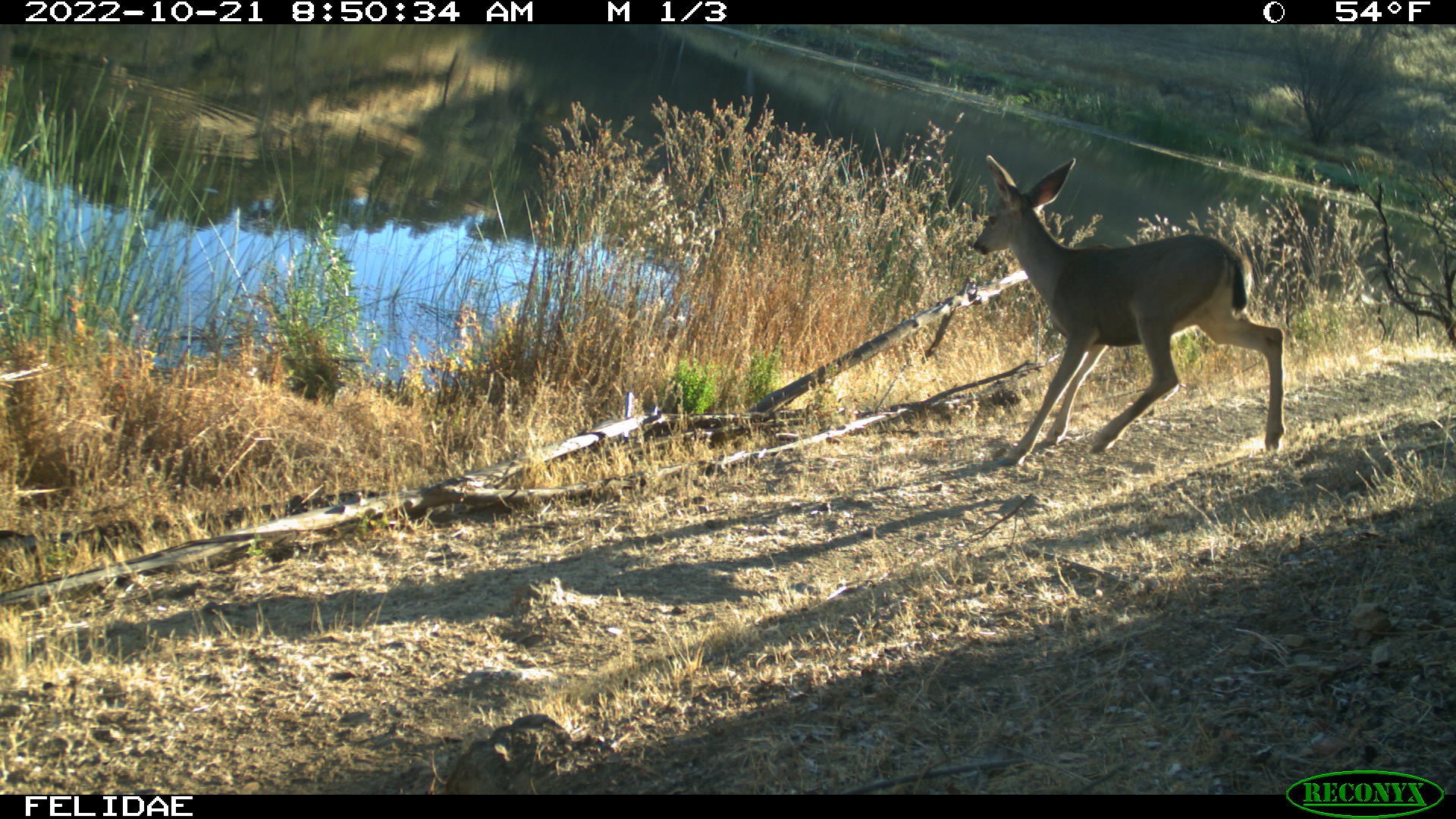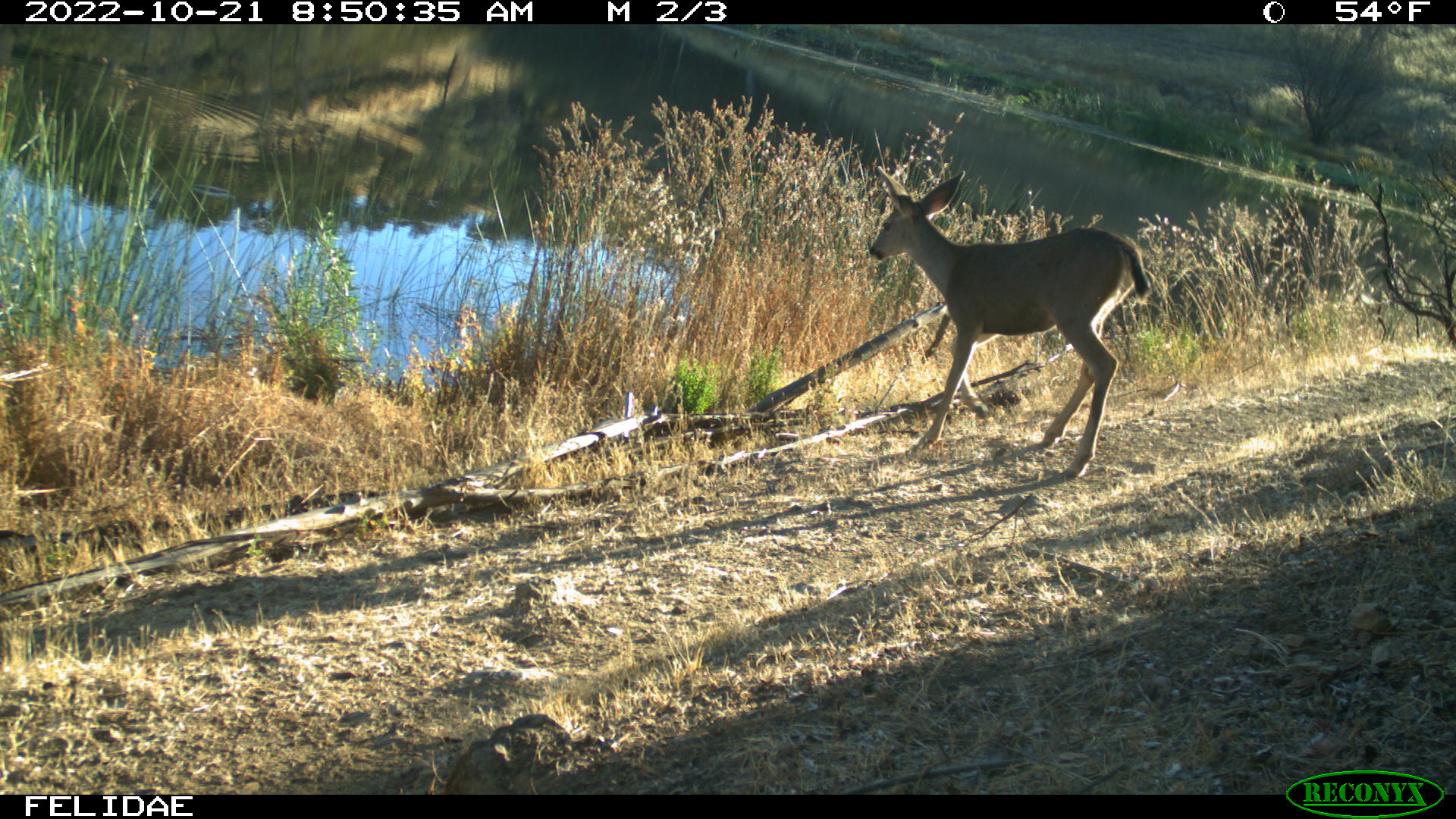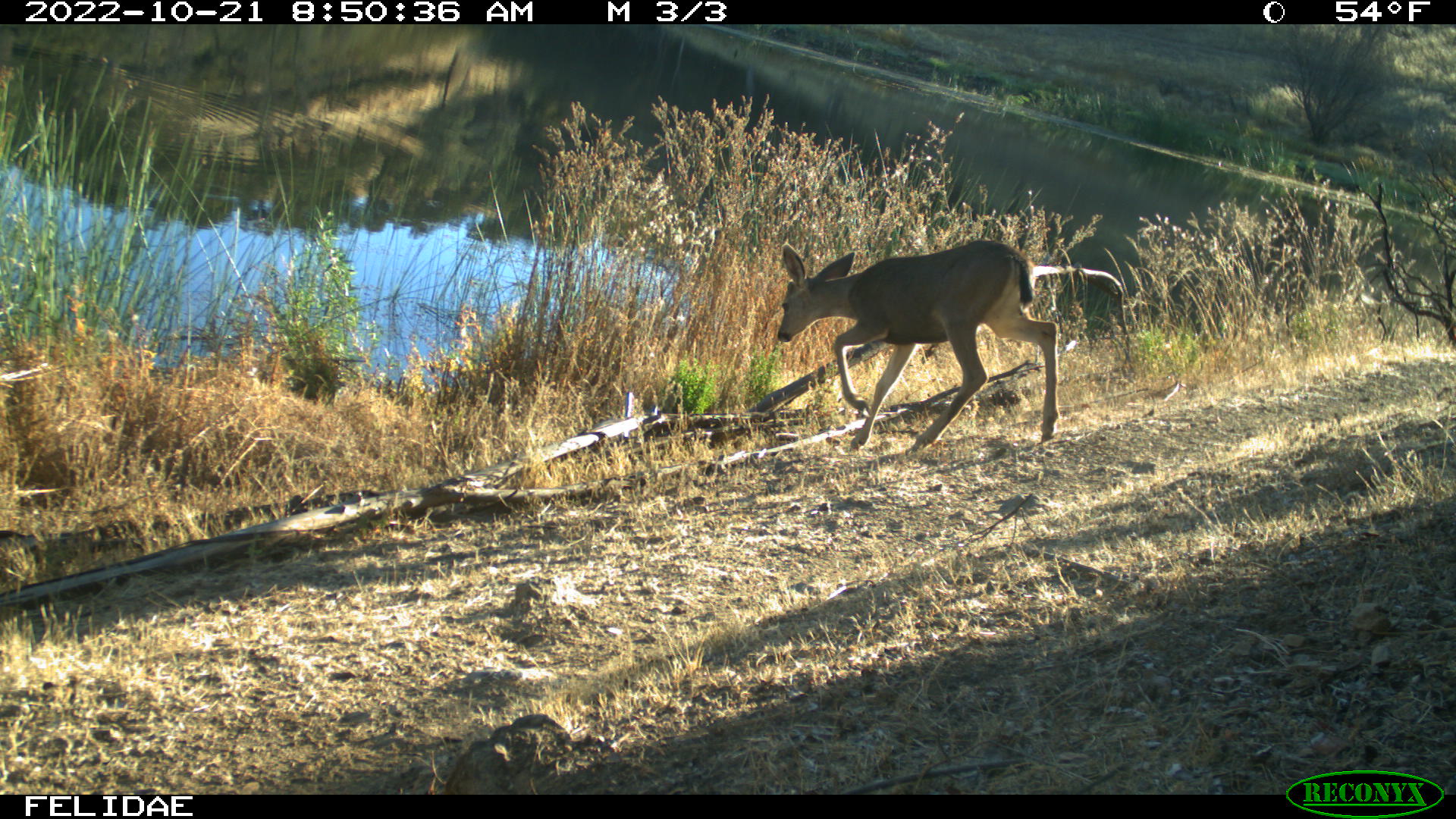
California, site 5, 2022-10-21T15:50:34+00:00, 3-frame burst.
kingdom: Animalia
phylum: Chordata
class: Mammalia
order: Artiodactyla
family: Cervidae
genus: Odocoileus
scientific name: Odocoileus hemionus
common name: mule deer